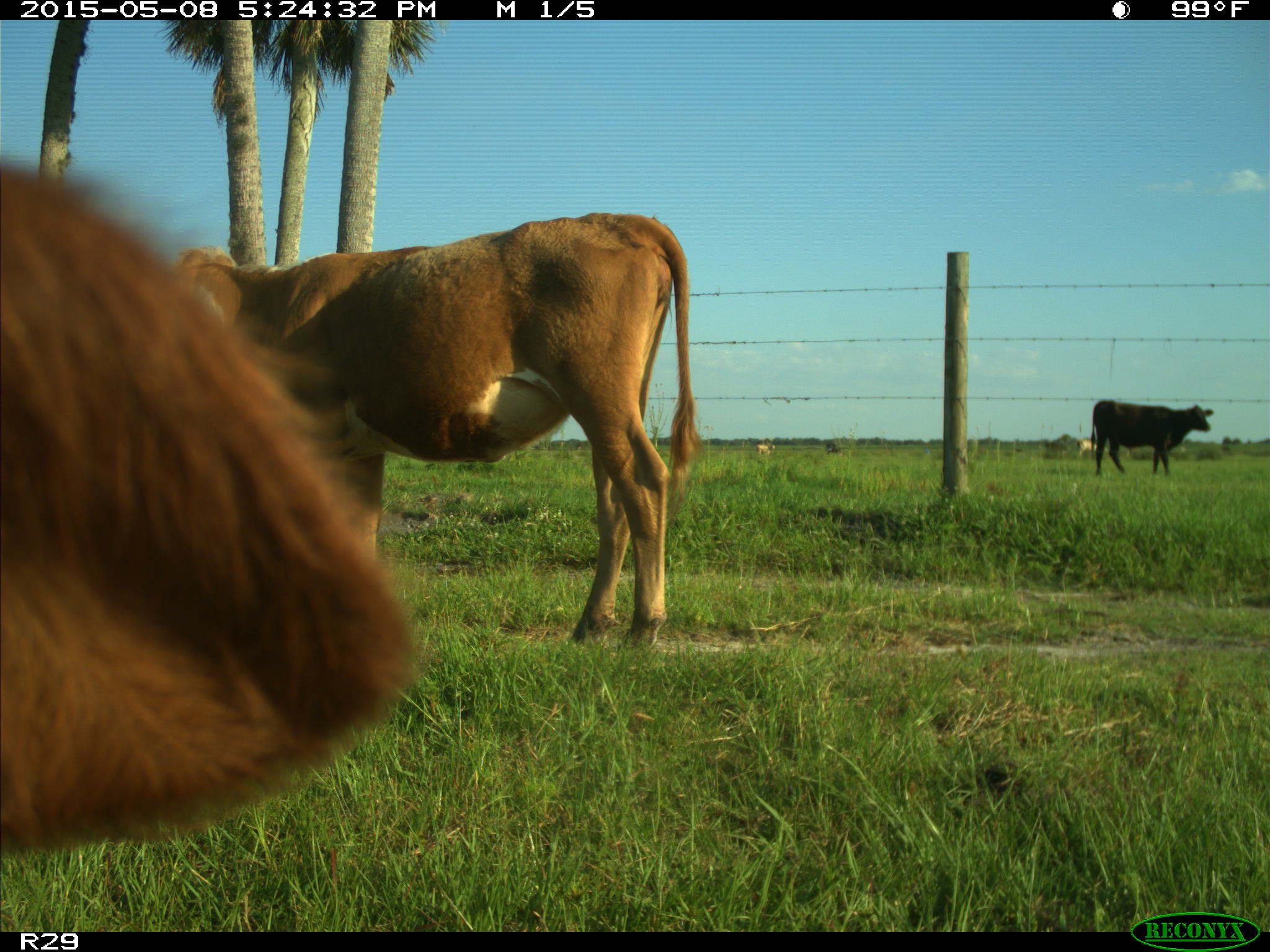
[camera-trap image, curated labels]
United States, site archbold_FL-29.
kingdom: Animalia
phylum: Chordata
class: Mammalia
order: Artiodactyla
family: Bovidae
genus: Bos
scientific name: Bos taurus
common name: domestic cow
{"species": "Bos taurus (domestic cow)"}